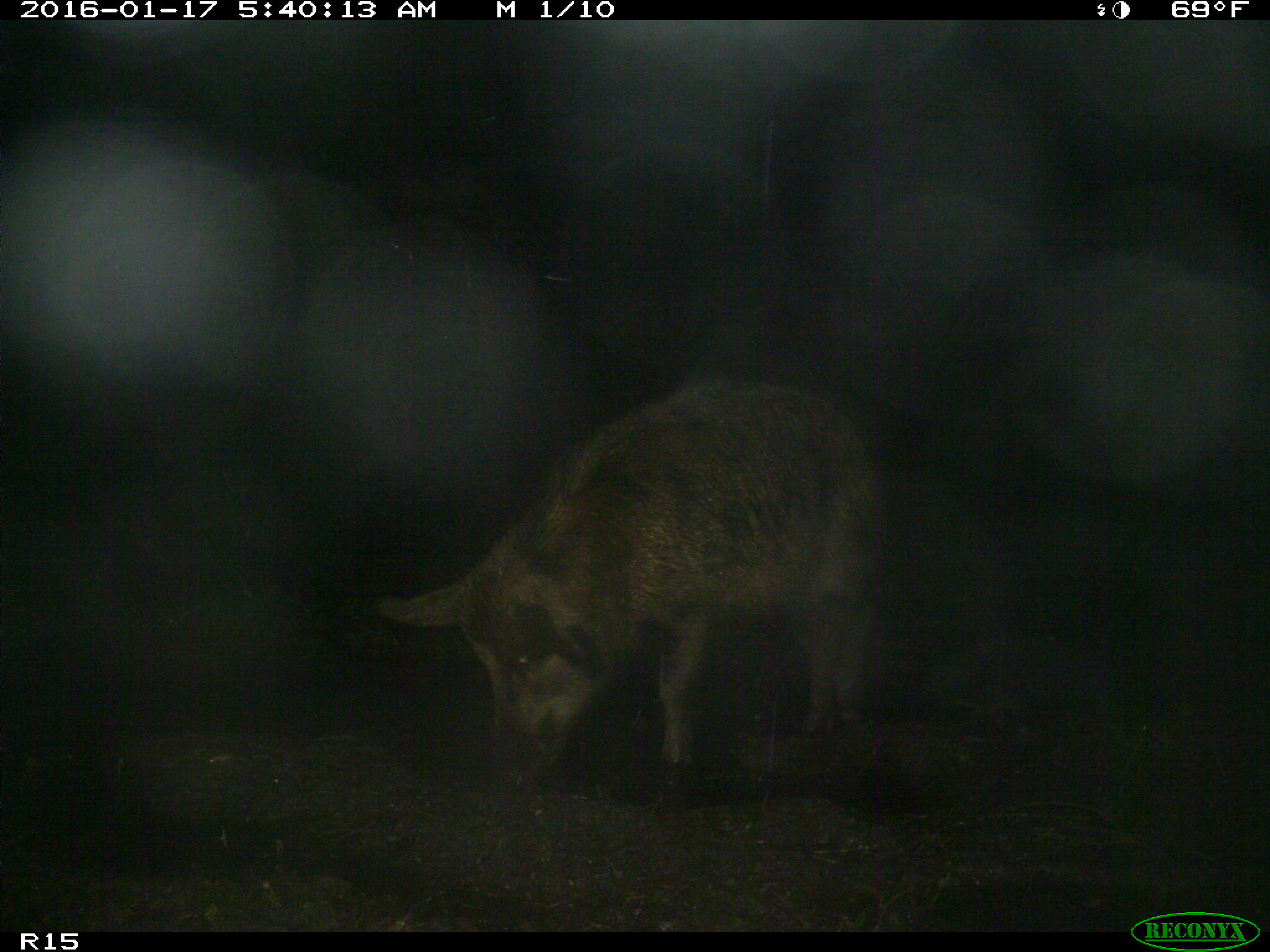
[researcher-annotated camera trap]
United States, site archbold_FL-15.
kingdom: Animalia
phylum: Chordata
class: Mammalia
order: Artiodactyla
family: Suidae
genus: Sus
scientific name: Sus scrofa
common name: wild boar